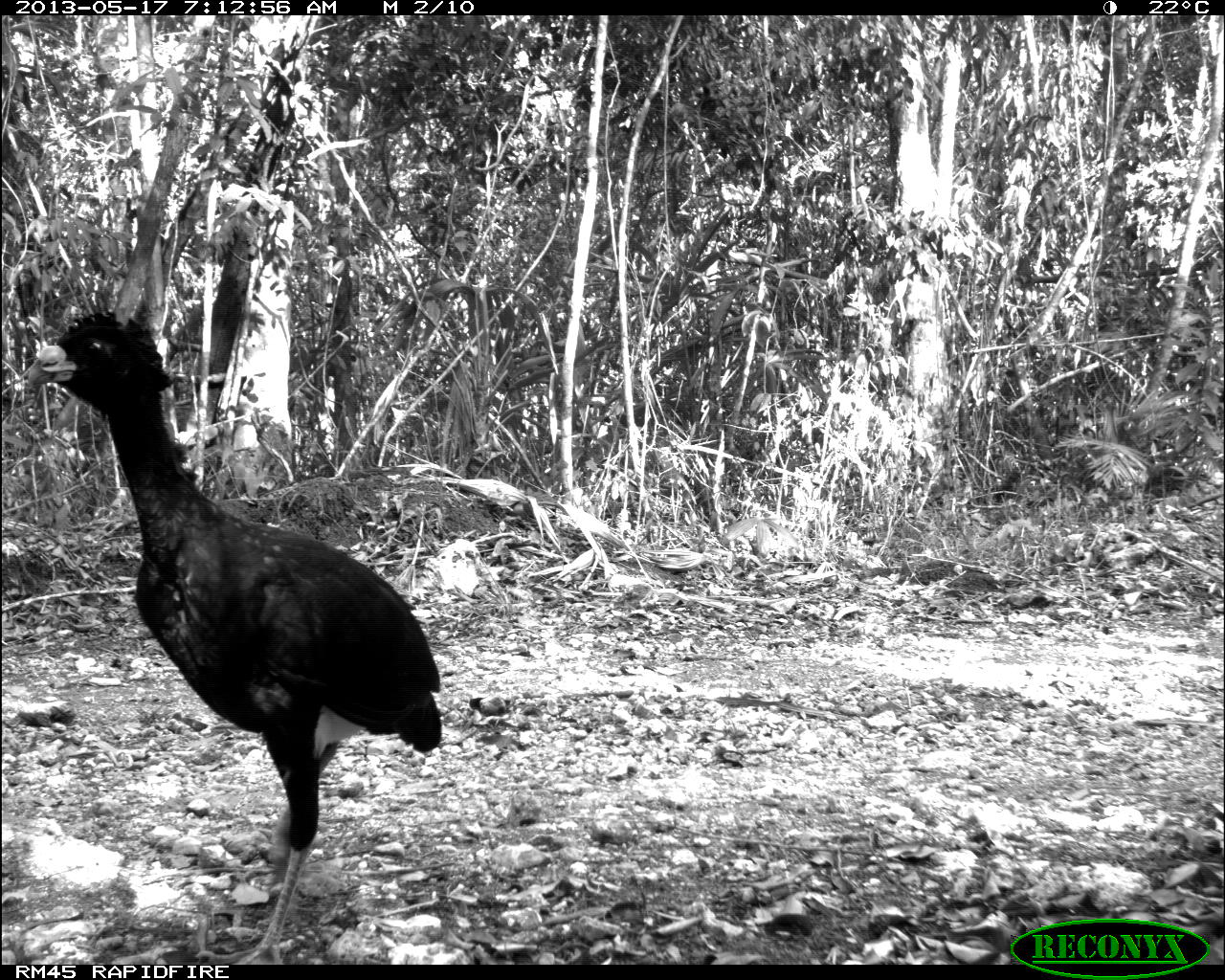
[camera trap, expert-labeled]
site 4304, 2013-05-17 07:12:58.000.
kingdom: Animalia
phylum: Chordata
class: Aves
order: Galliformes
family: Cracidae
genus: Crax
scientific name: Crax rubra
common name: great curassow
Crax rubra (great curassow), count 1, sex male.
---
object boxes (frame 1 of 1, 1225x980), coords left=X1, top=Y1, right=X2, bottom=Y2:
crax rubra: left=17, top=311, right=444, bottom=962